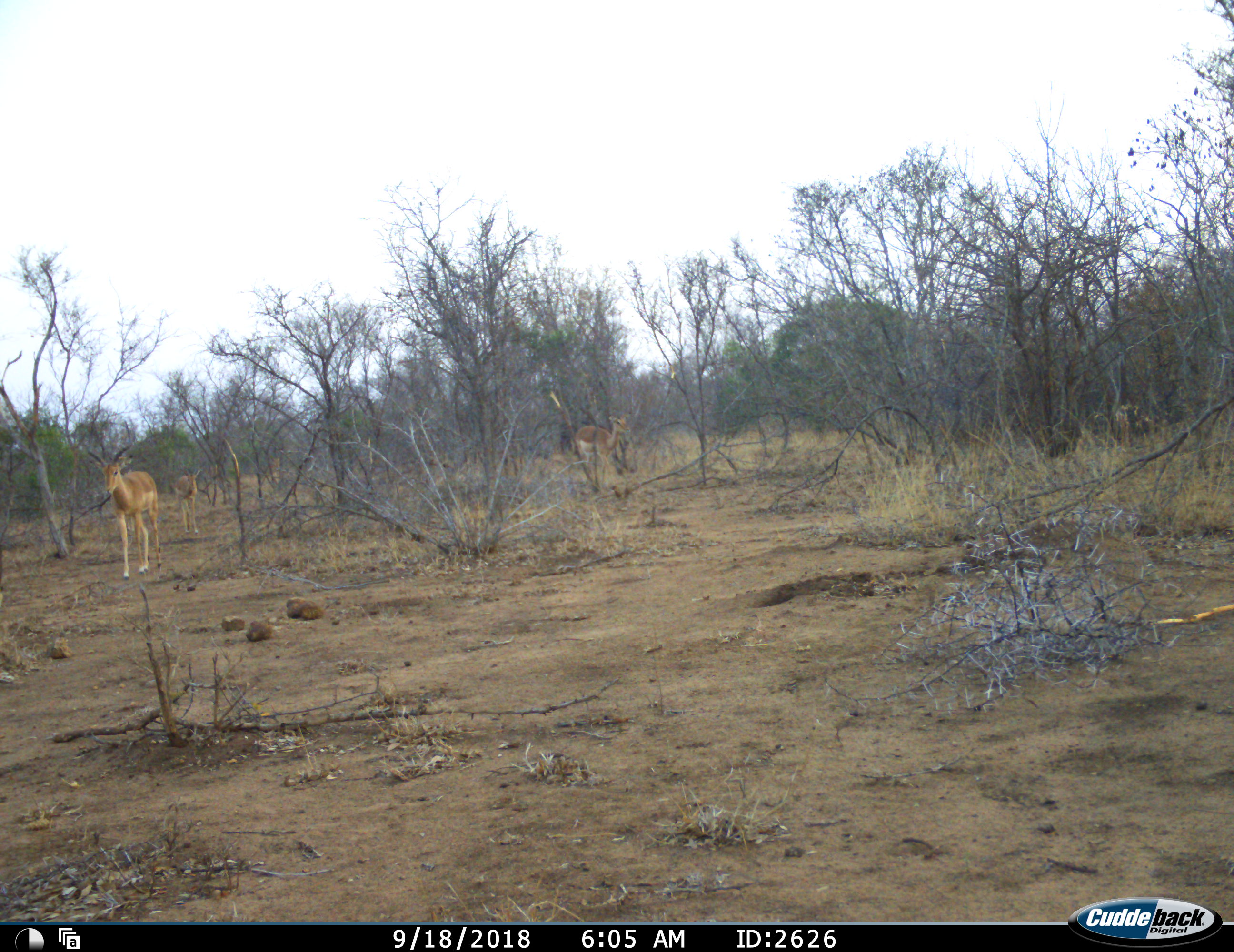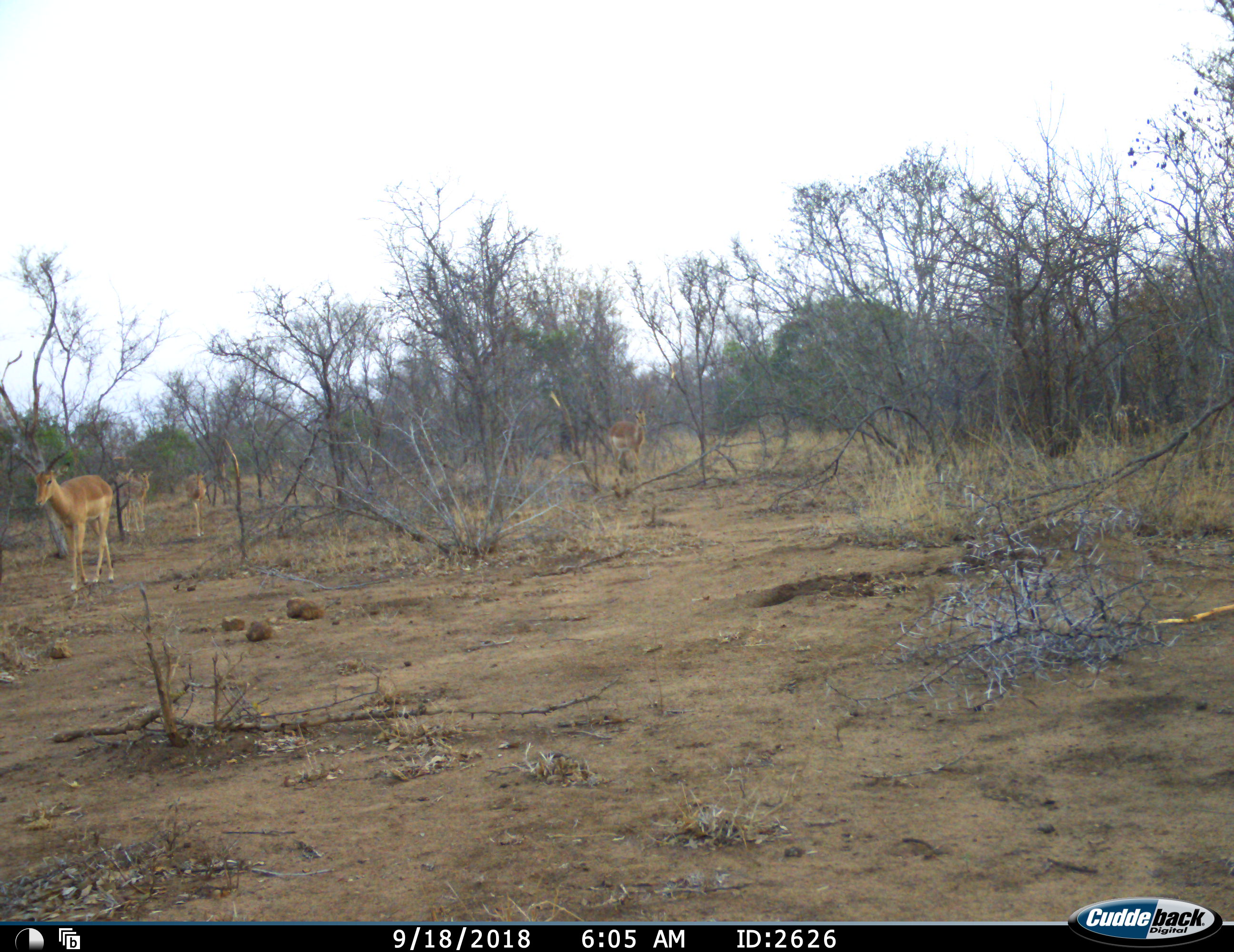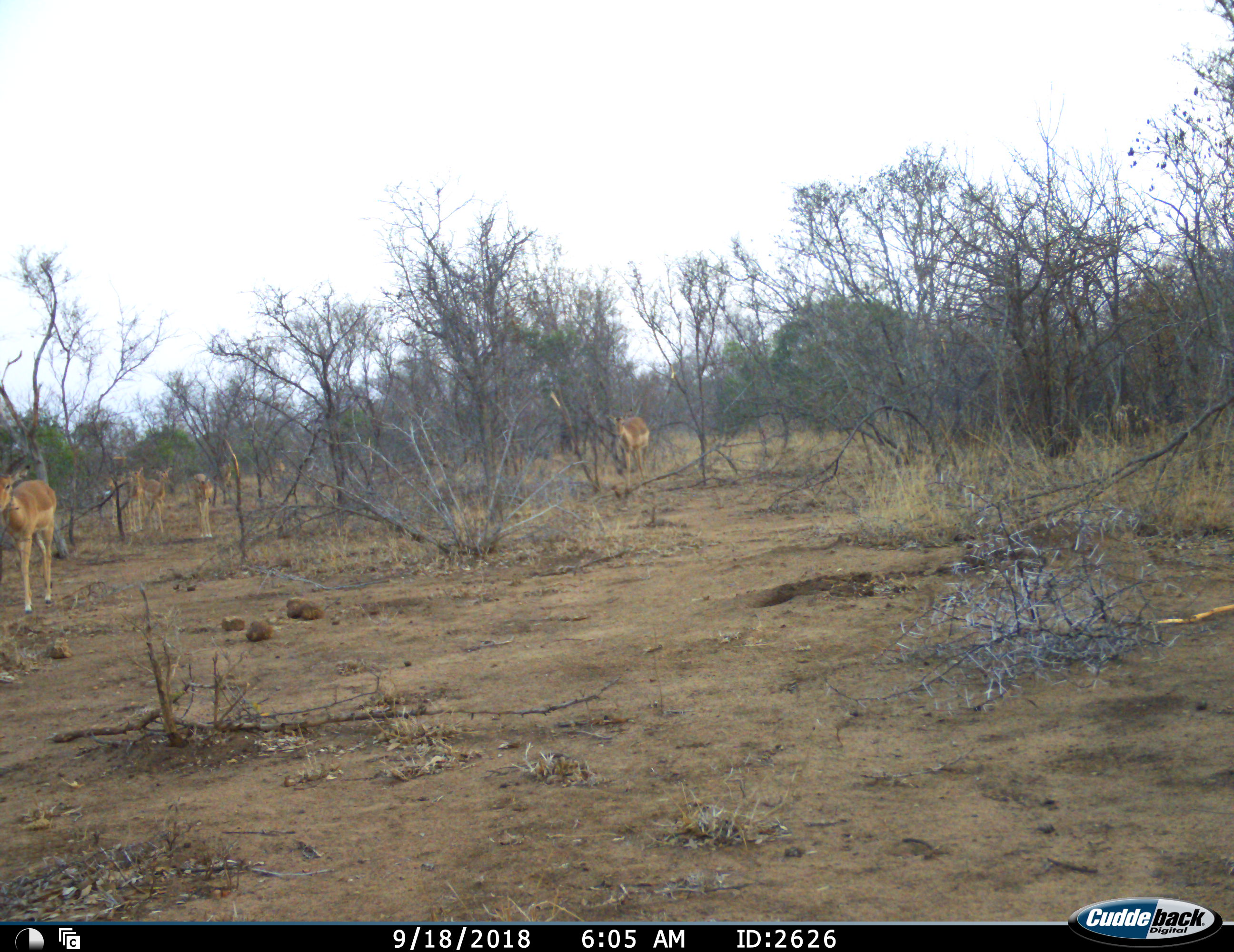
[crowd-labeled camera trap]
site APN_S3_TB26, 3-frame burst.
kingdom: Animalia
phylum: Chordata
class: Mammalia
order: Artiodactyla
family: Bovidae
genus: Aepyceros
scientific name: Aepyceros melampus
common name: impala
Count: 5.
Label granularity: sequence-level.